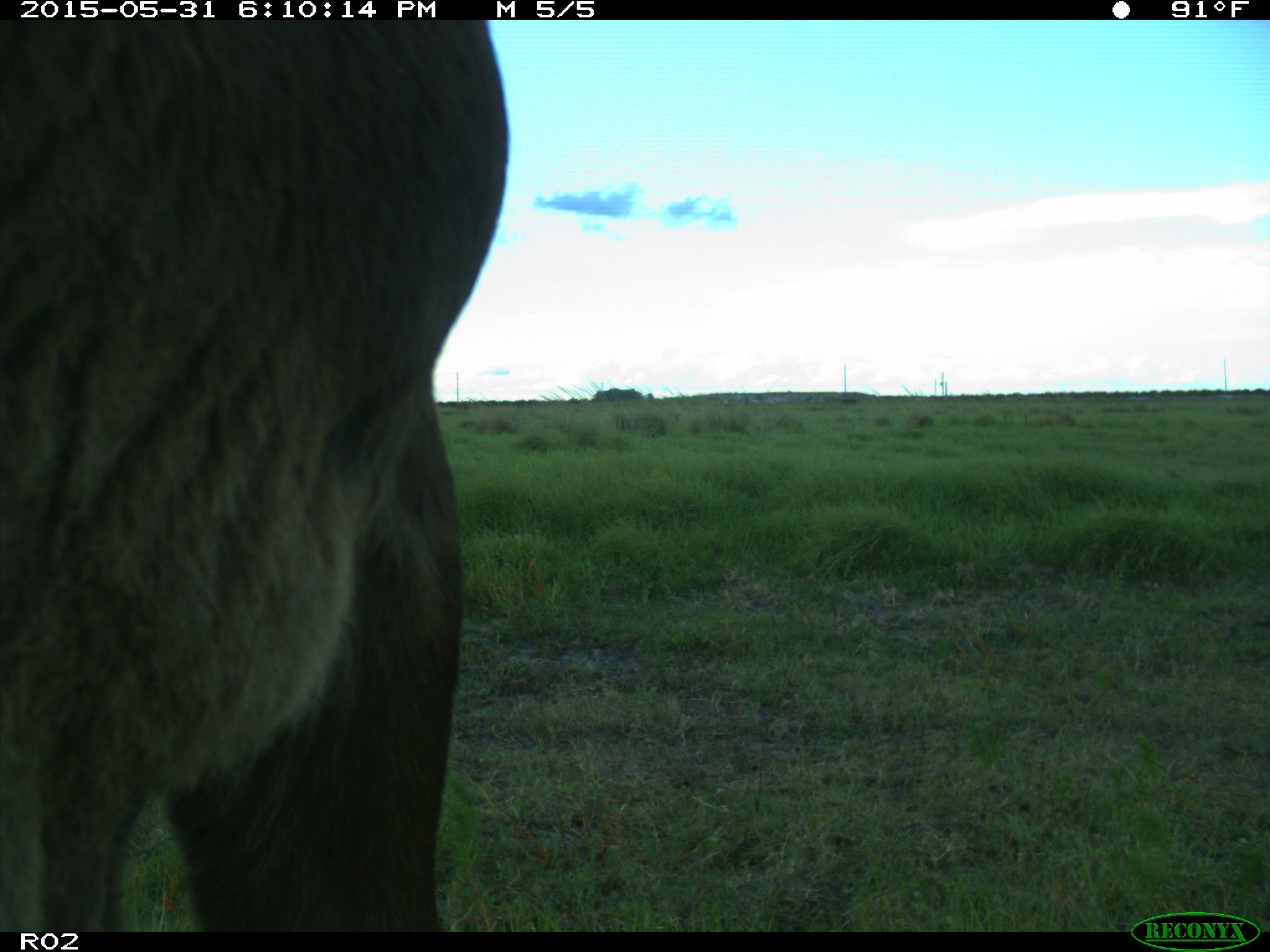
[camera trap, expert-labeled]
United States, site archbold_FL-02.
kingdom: Animalia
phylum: Chordata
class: Mammalia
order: Artiodactyla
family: Bovidae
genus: Bos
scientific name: Bos taurus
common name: domestic cow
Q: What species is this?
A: Bos taurus (domestic cow).